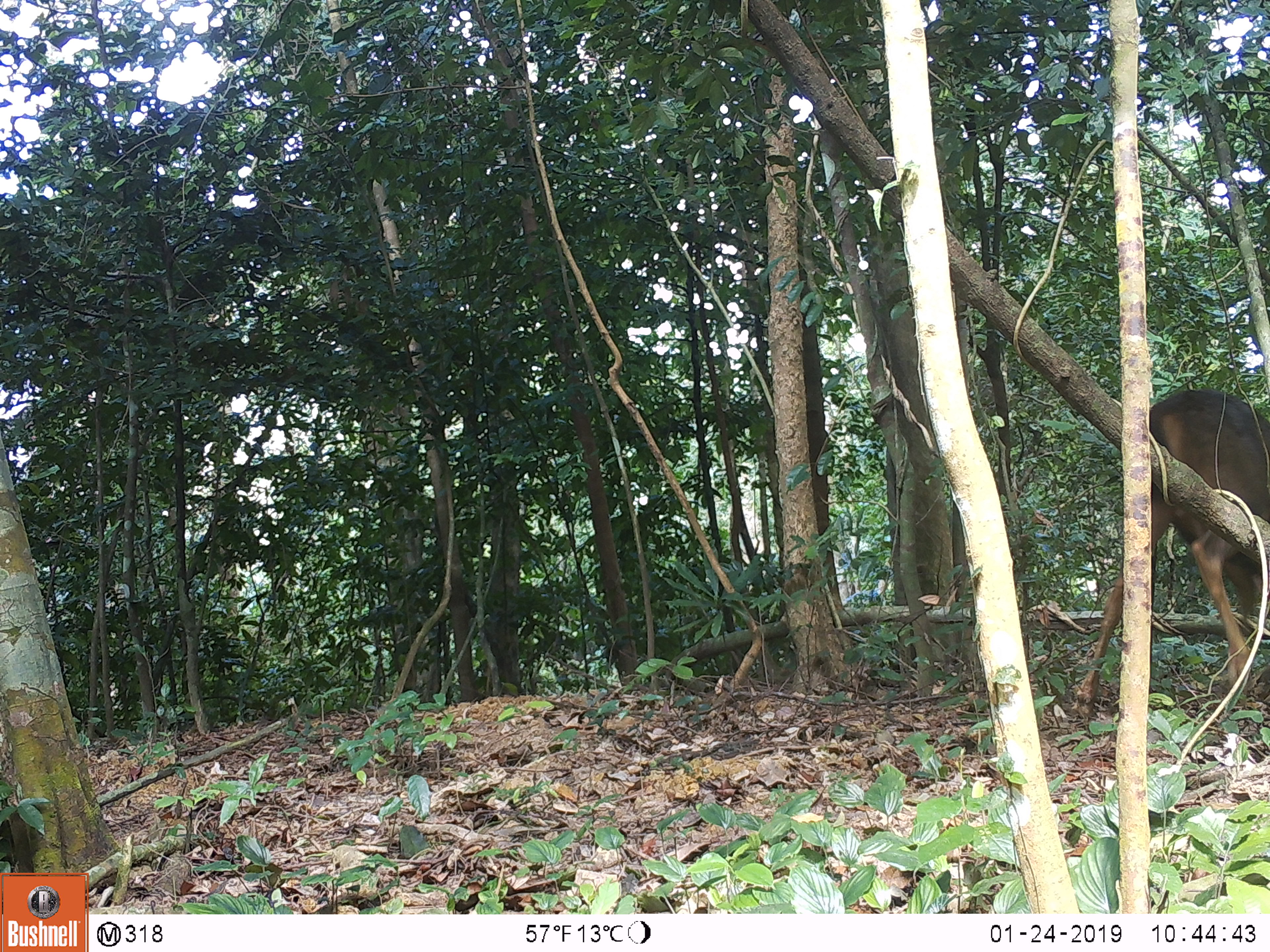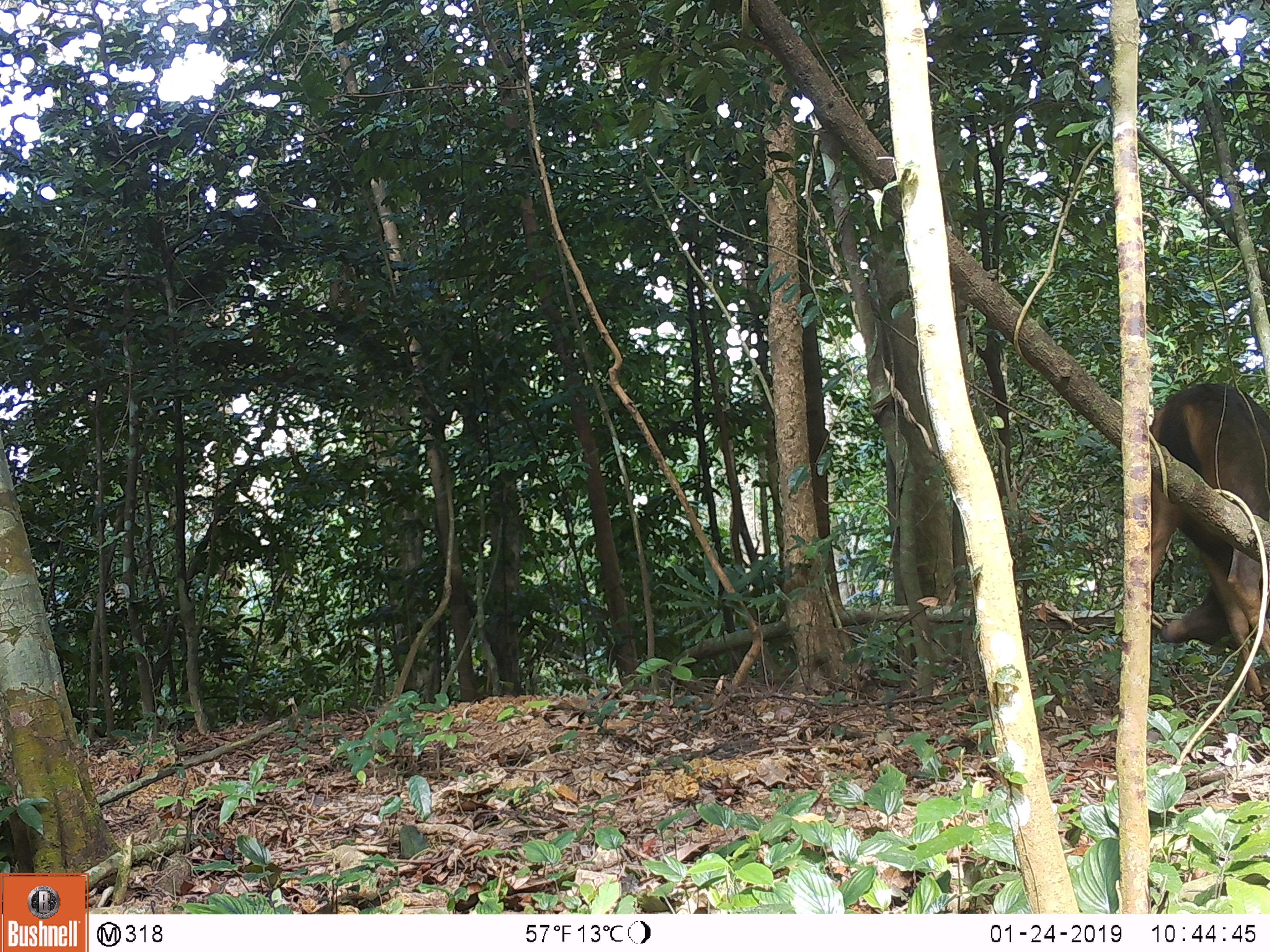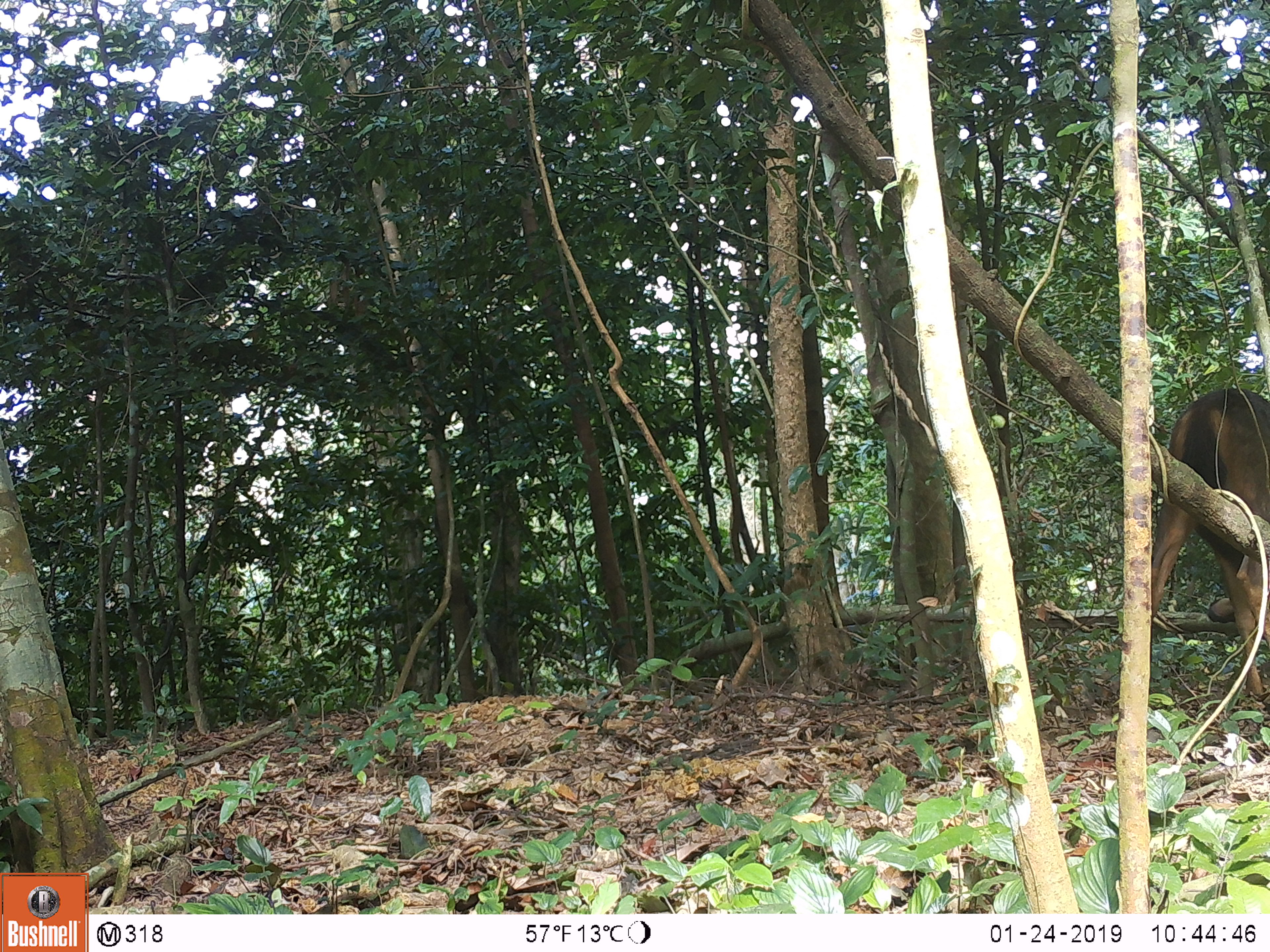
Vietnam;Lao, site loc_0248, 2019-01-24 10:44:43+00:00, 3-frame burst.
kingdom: Animalia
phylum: Chordata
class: Mammalia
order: Artiodactyla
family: Cervidae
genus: Rusa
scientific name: Rusa unicolor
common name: sambar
Sambar (Rusa unicolor). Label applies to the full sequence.